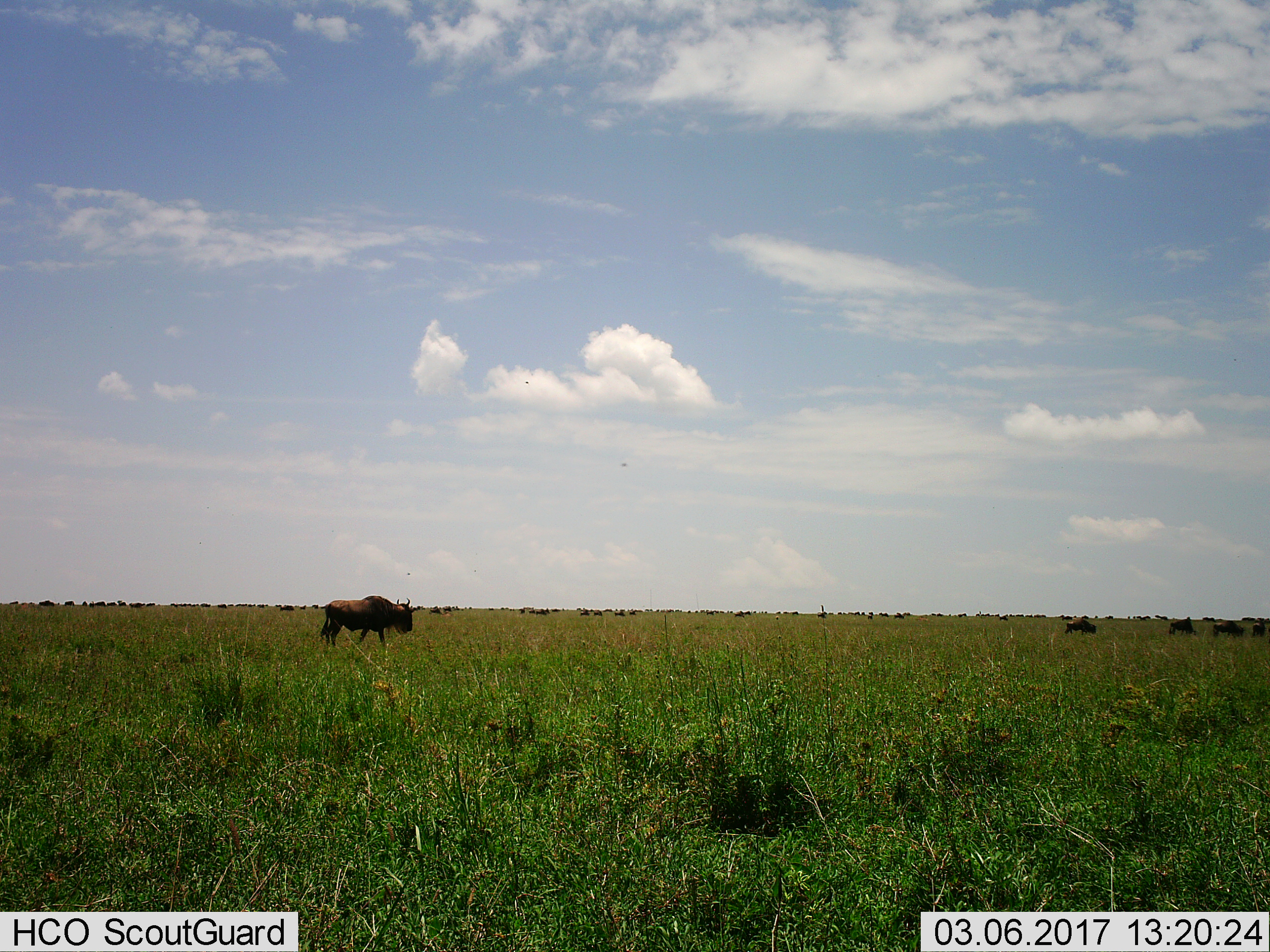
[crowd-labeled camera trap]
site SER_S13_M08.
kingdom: Animalia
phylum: Chordata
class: Mammalia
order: Artiodactyla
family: Bovidae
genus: Connochaetes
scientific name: Connochaetes taurinus taurinus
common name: blue wildebeest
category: wildebeestblue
Wildebeestblue (blue wildebeest) (Connochaetes taurinus taurinus), count 11-50. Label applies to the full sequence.